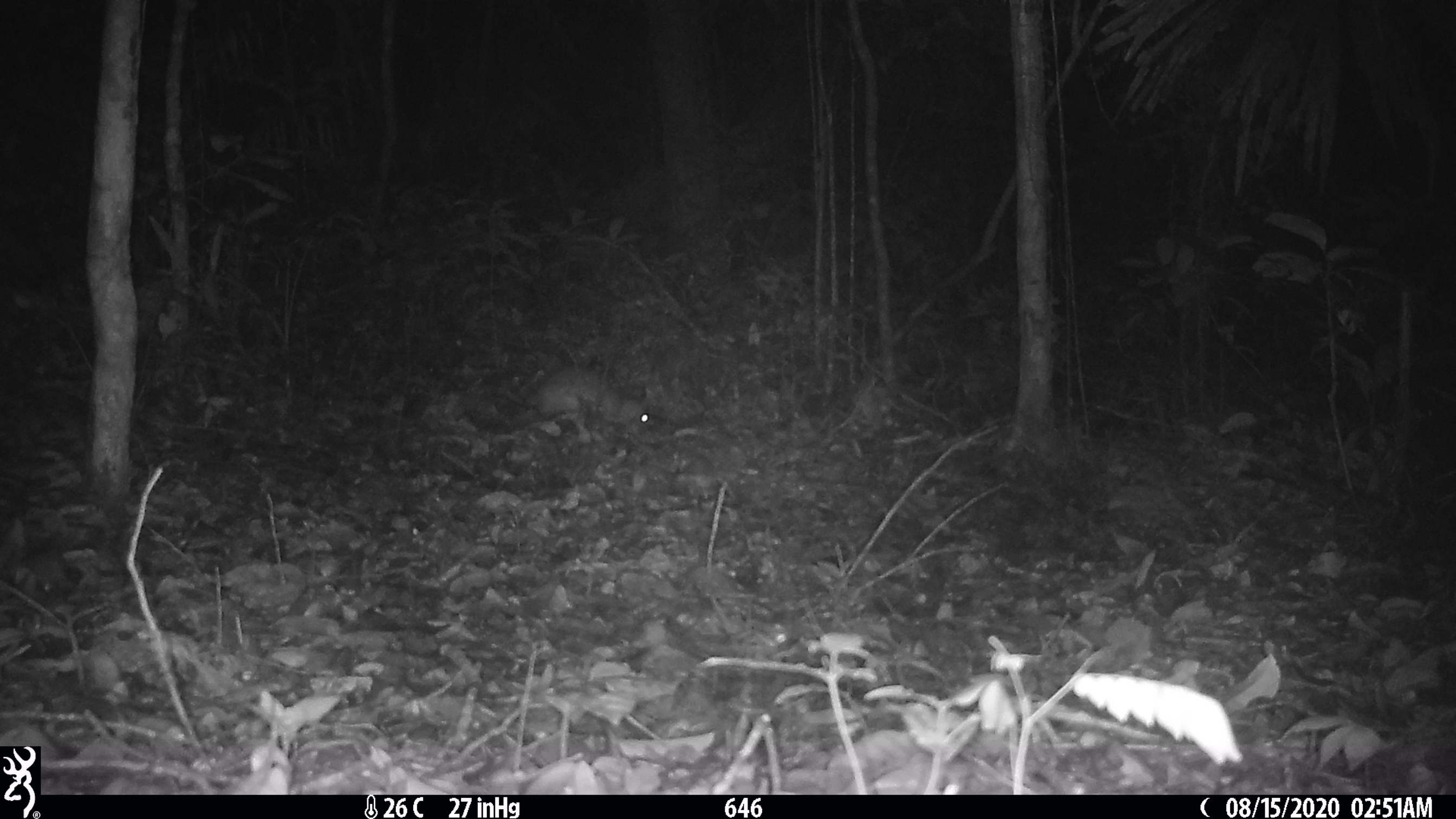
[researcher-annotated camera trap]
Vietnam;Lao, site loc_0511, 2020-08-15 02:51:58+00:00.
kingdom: Animalia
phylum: Chordata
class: Mammalia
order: Rodentia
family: Hystricidae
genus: Atherurus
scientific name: Atherurus macrourus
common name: asiatic brush-tailed porcupine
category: asiatic brush tailed porcupine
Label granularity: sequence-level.